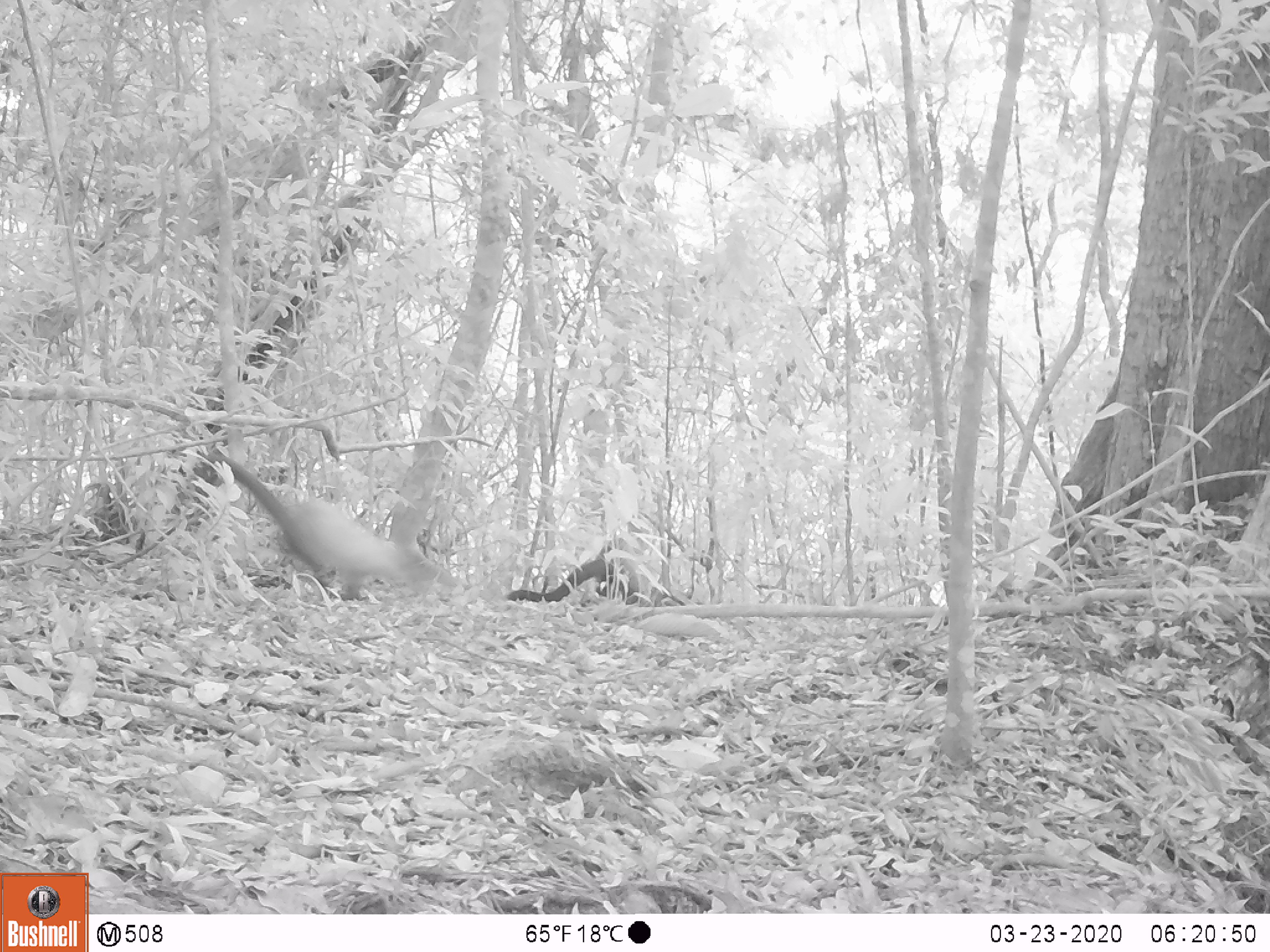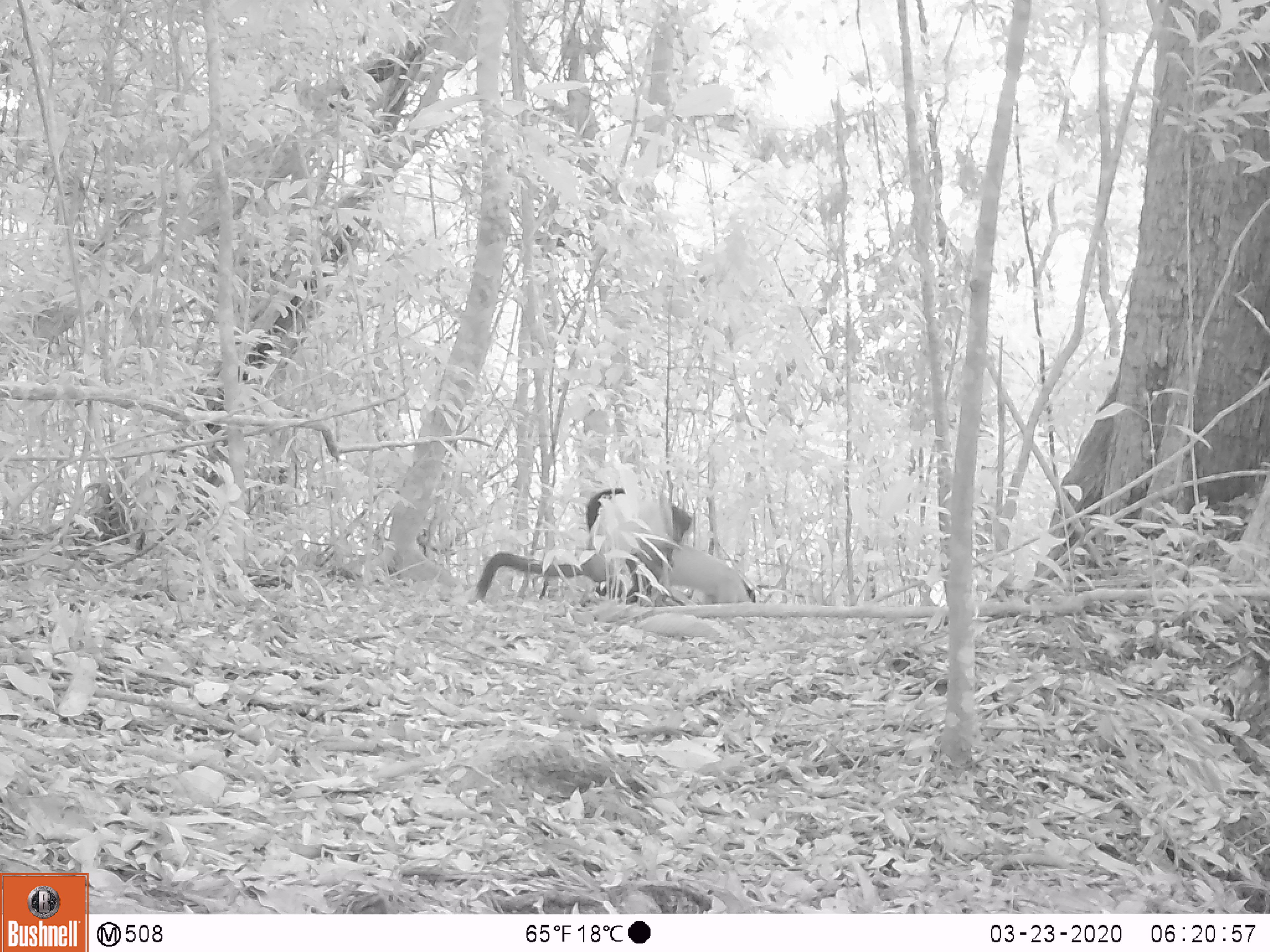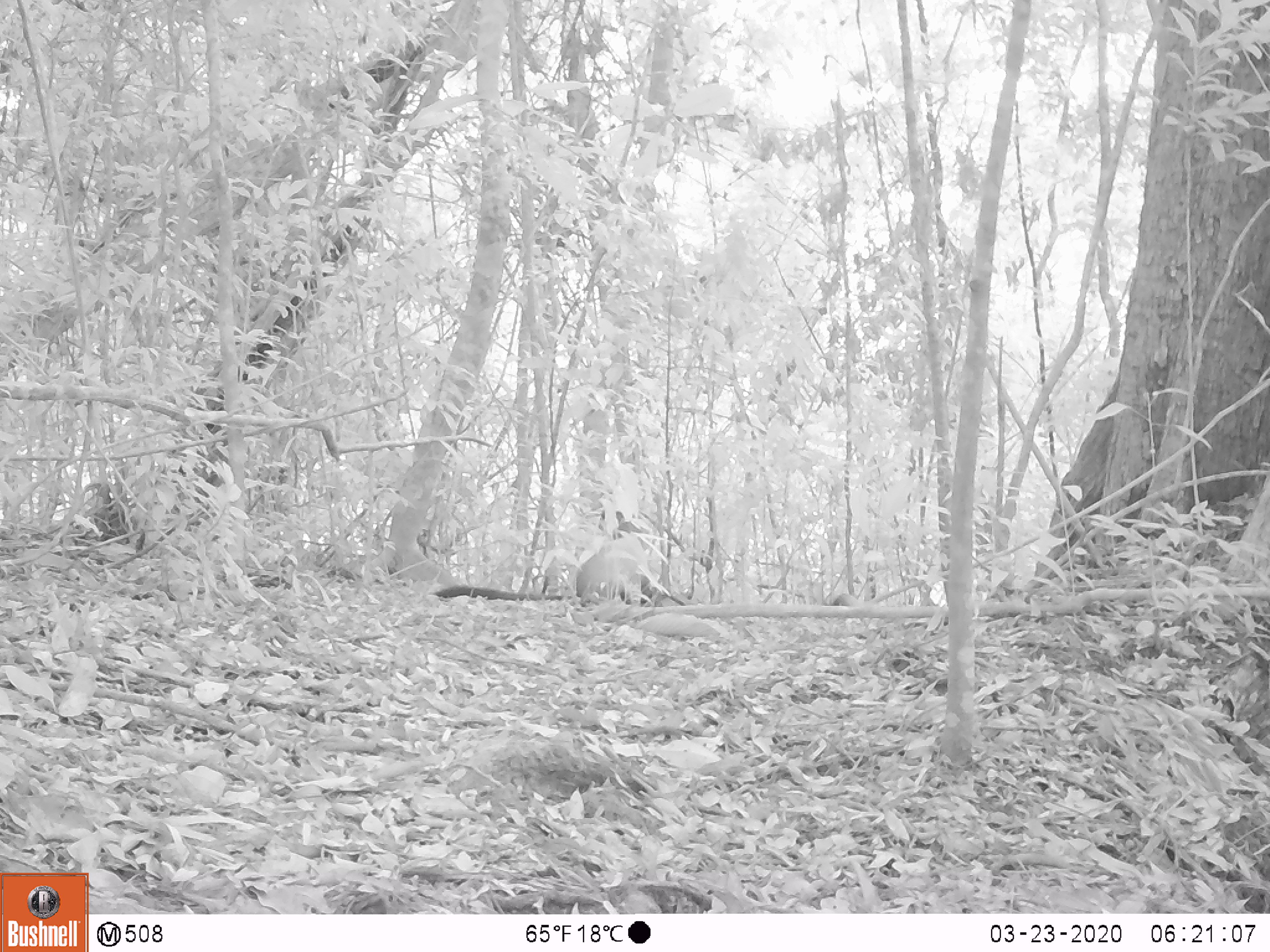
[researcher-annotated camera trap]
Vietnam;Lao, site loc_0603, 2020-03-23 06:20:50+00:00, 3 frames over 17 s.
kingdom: Animalia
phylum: Chordata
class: Mammalia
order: Carnivora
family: Mustelidae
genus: Martes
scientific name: Martes flavigula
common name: yellow-throated marten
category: yellow throated marten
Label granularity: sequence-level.